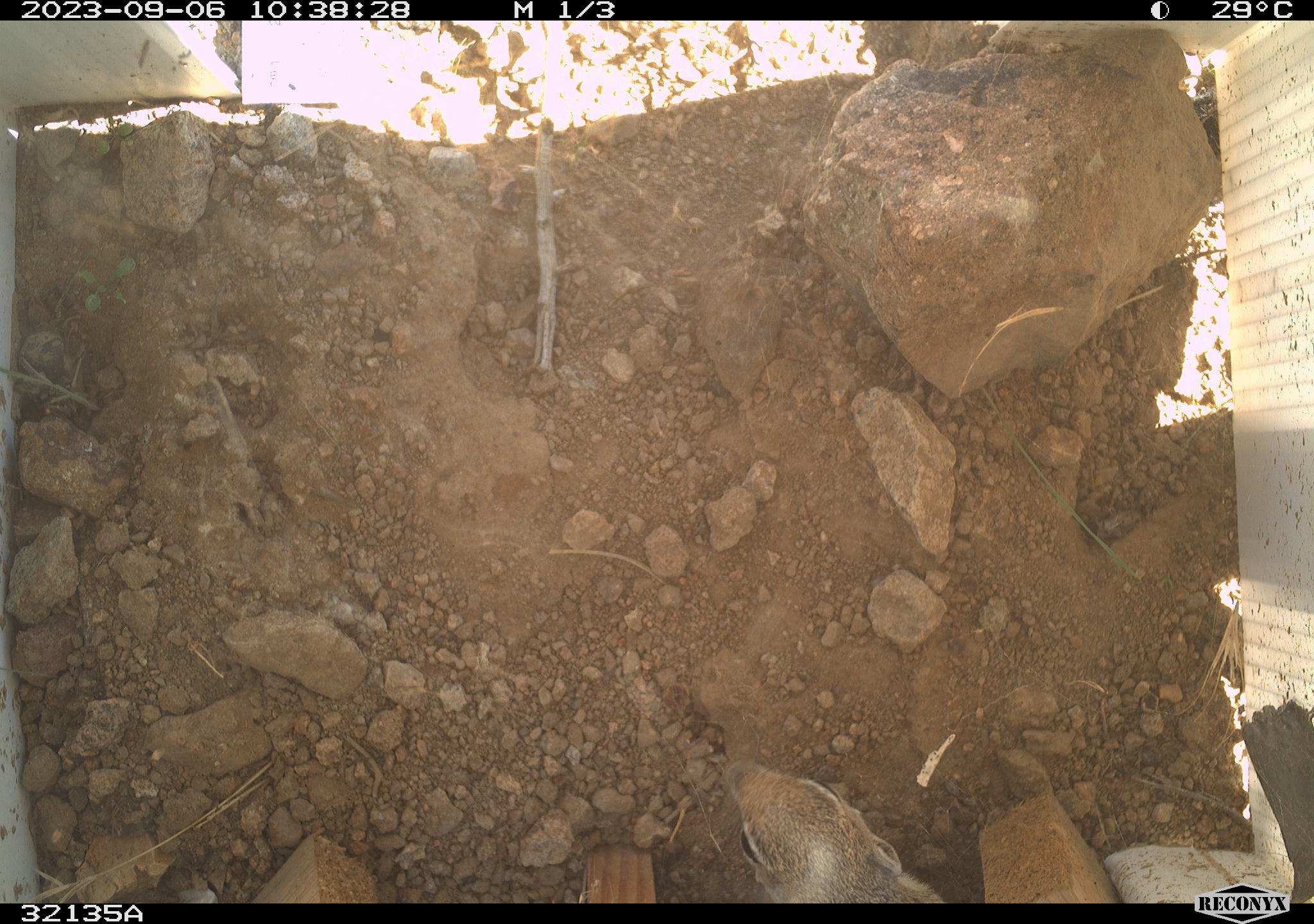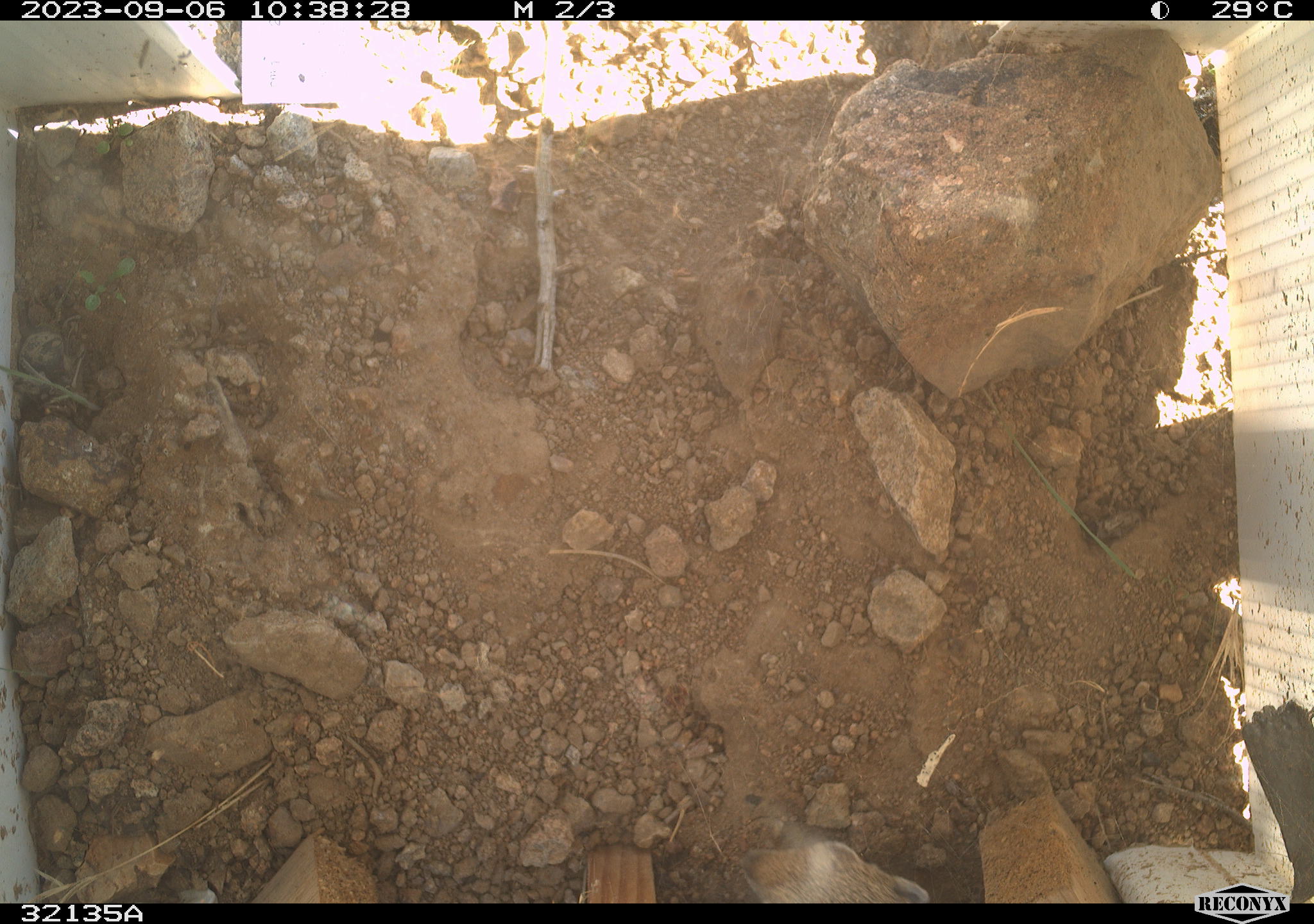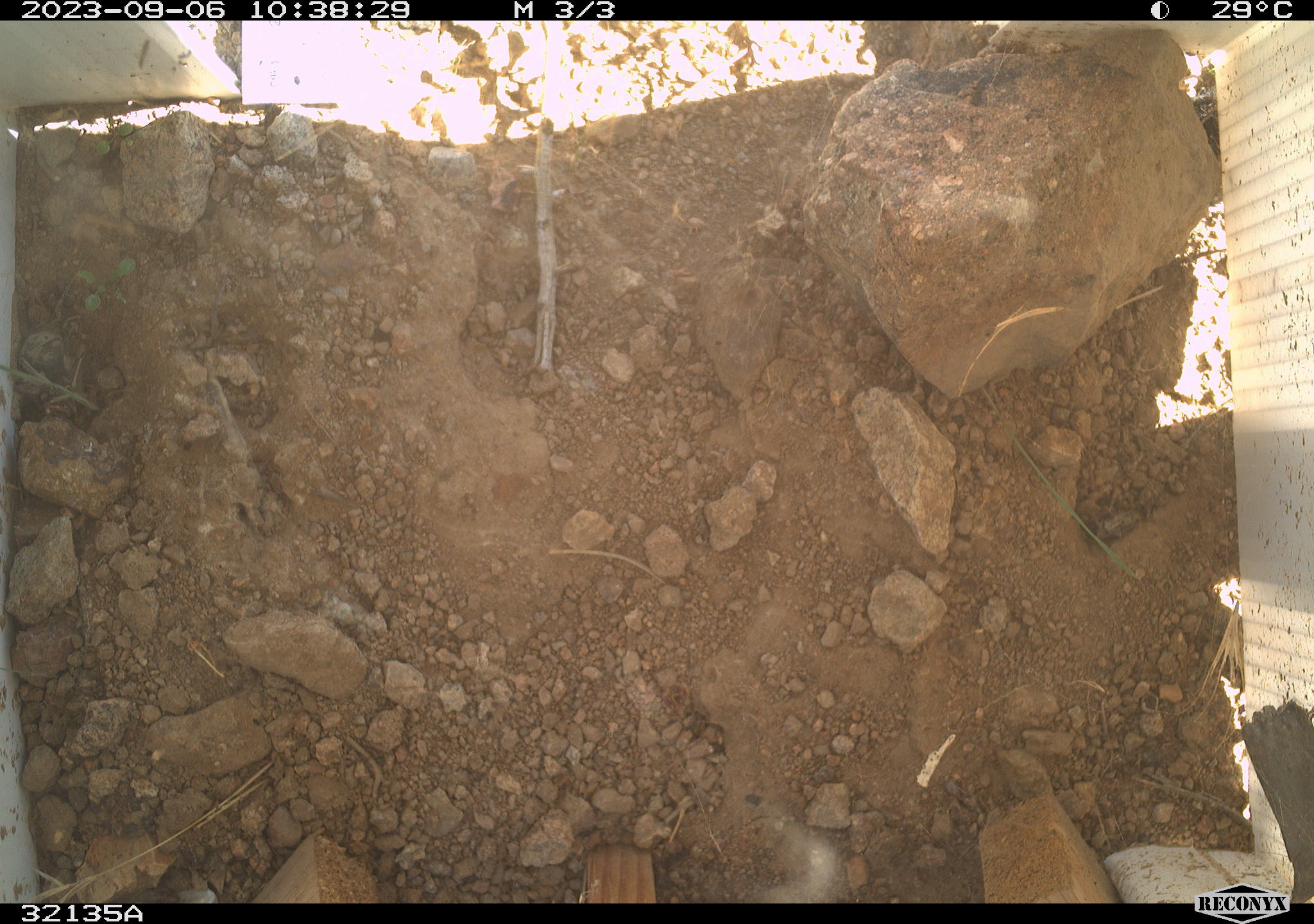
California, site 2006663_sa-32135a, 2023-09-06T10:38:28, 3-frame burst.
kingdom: Animalia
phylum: Chordata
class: Mammalia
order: Rodentia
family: Sciuridae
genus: Ammospermophilus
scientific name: Ammospermophilus leucurus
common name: white-tailed antelope squirrel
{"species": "white-tailed antelope squirrel (Ammospermophilus leucurus)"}